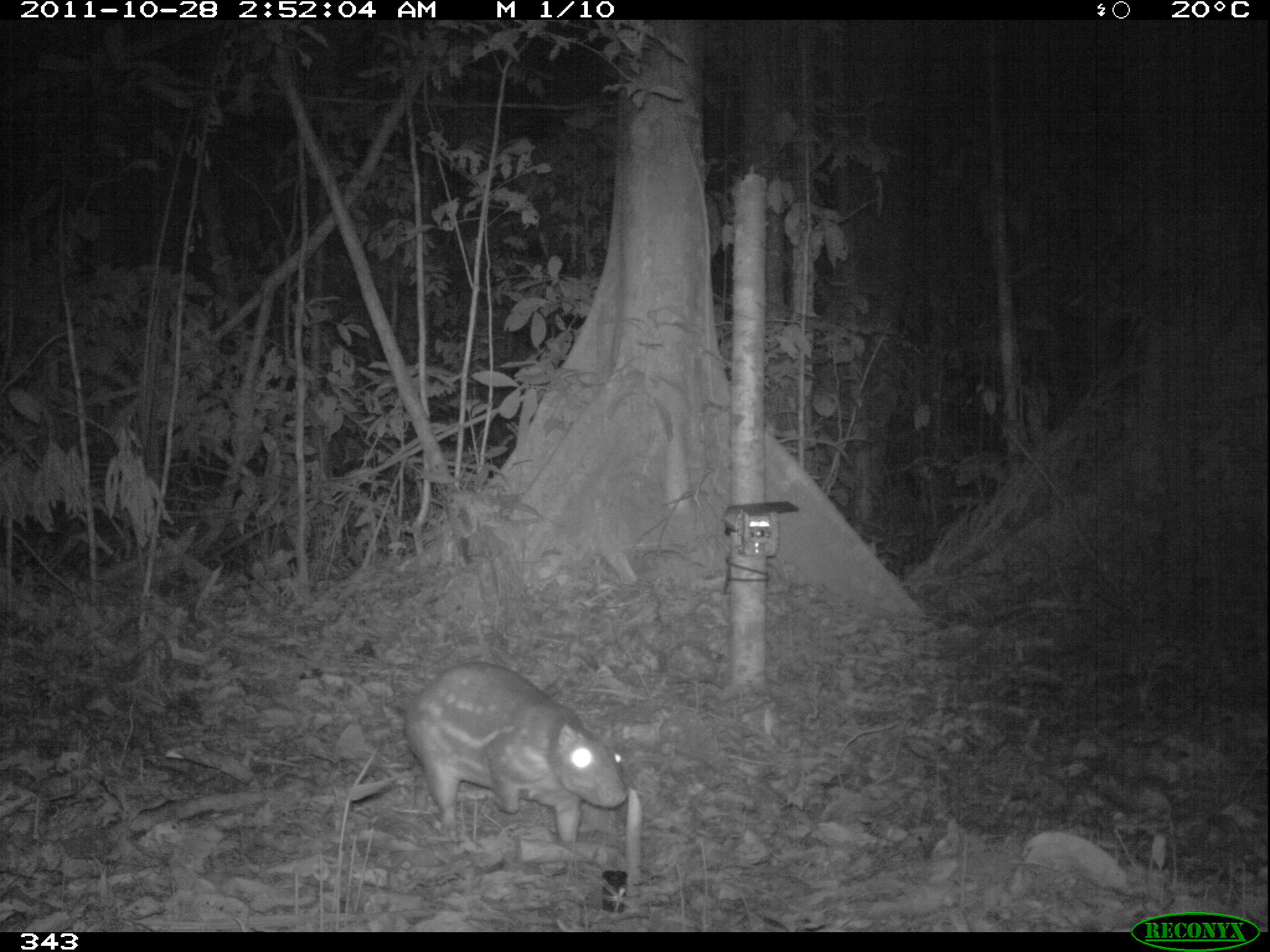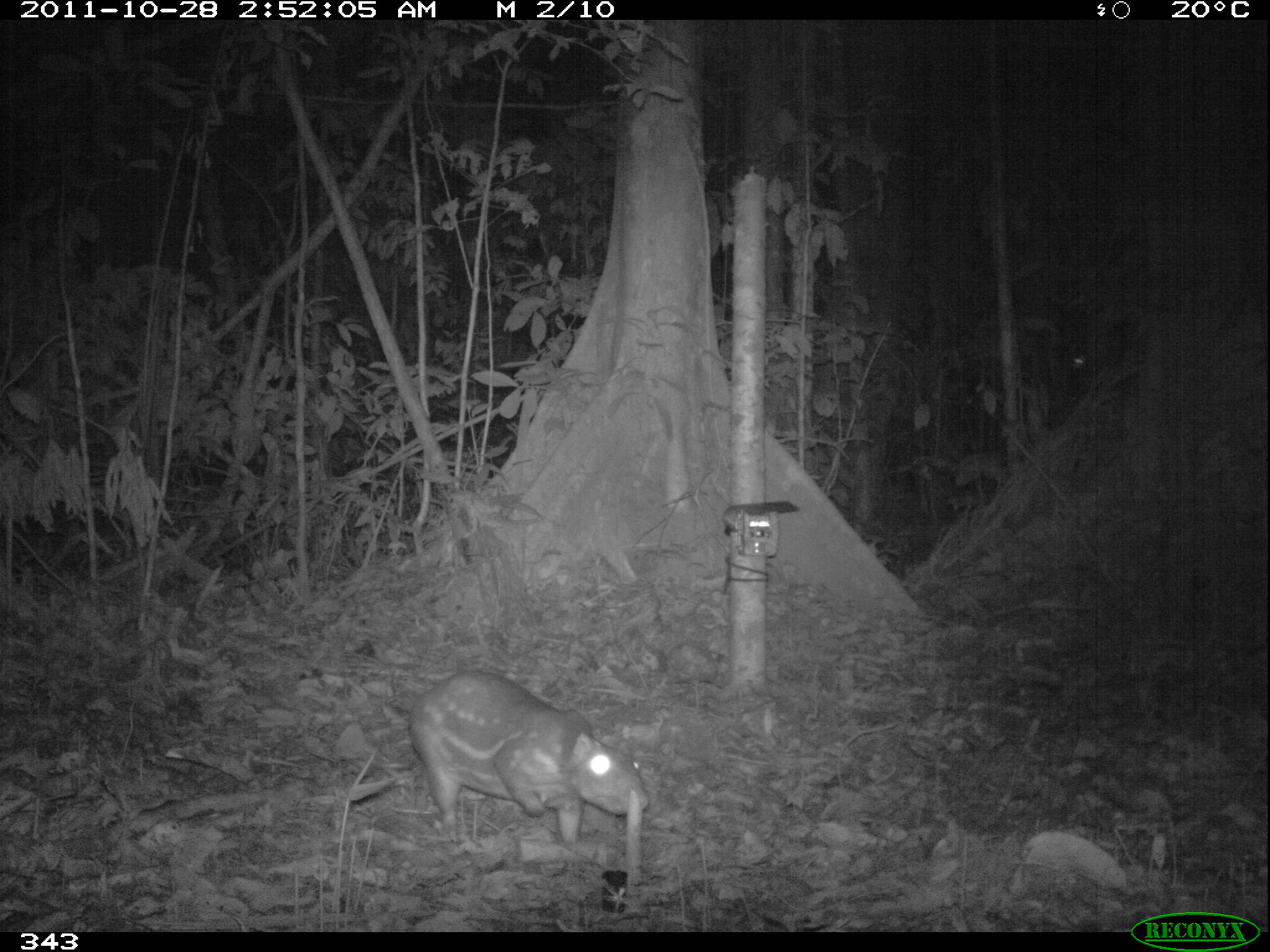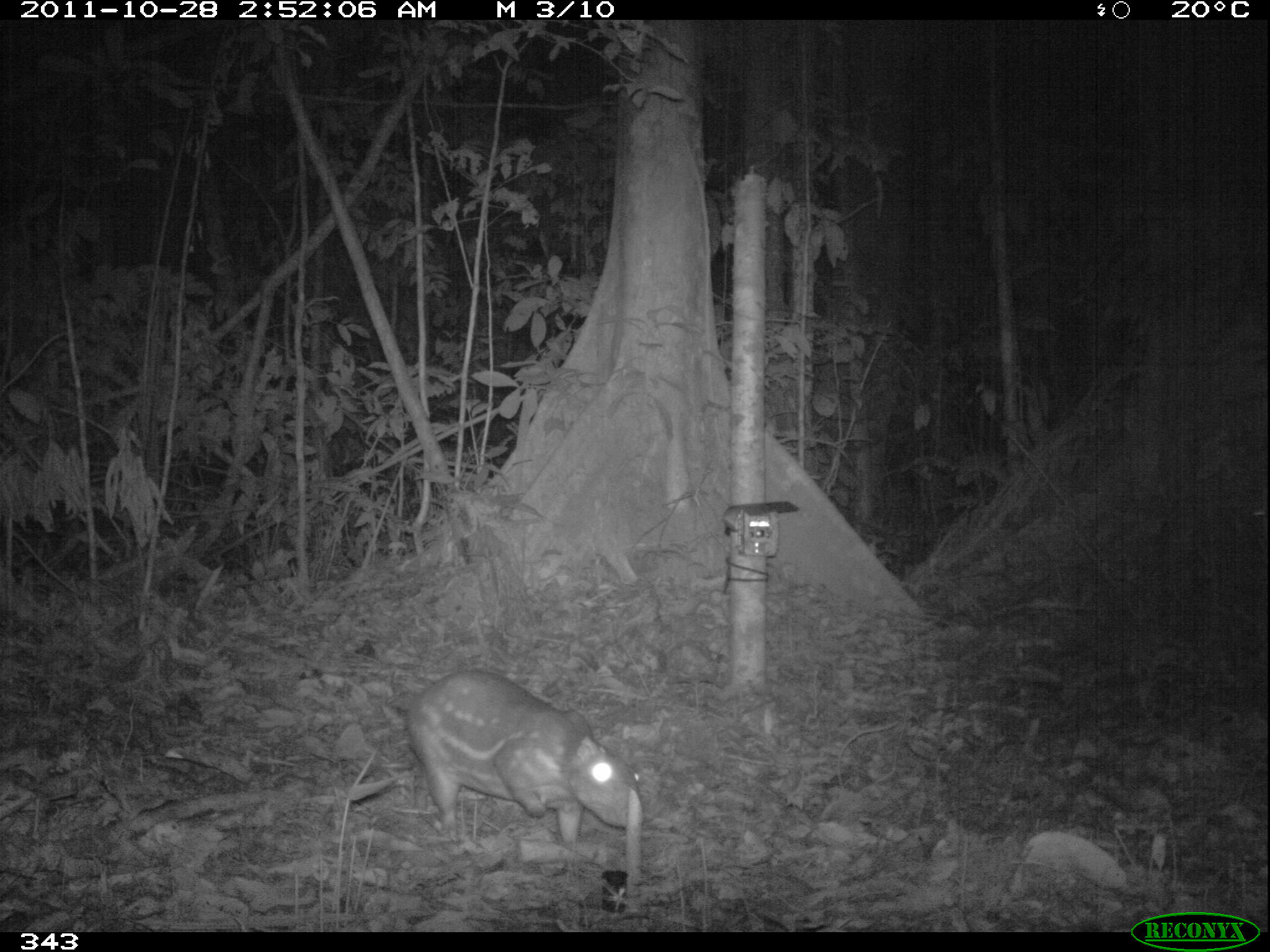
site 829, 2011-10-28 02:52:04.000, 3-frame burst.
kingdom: Animalia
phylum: Chordata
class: Mammalia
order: Rodentia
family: Cuniculidae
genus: Cuniculus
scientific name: Cuniculus paca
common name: spotted paca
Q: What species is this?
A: Cuniculus paca (spotted paca).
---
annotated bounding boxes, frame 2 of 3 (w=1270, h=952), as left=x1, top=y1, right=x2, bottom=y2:
cuniculus paca: left=390, top=668, right=649, bottom=844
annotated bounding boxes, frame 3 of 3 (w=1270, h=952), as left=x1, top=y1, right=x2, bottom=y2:
cuniculus paca: left=388, top=669, right=643, bottom=850